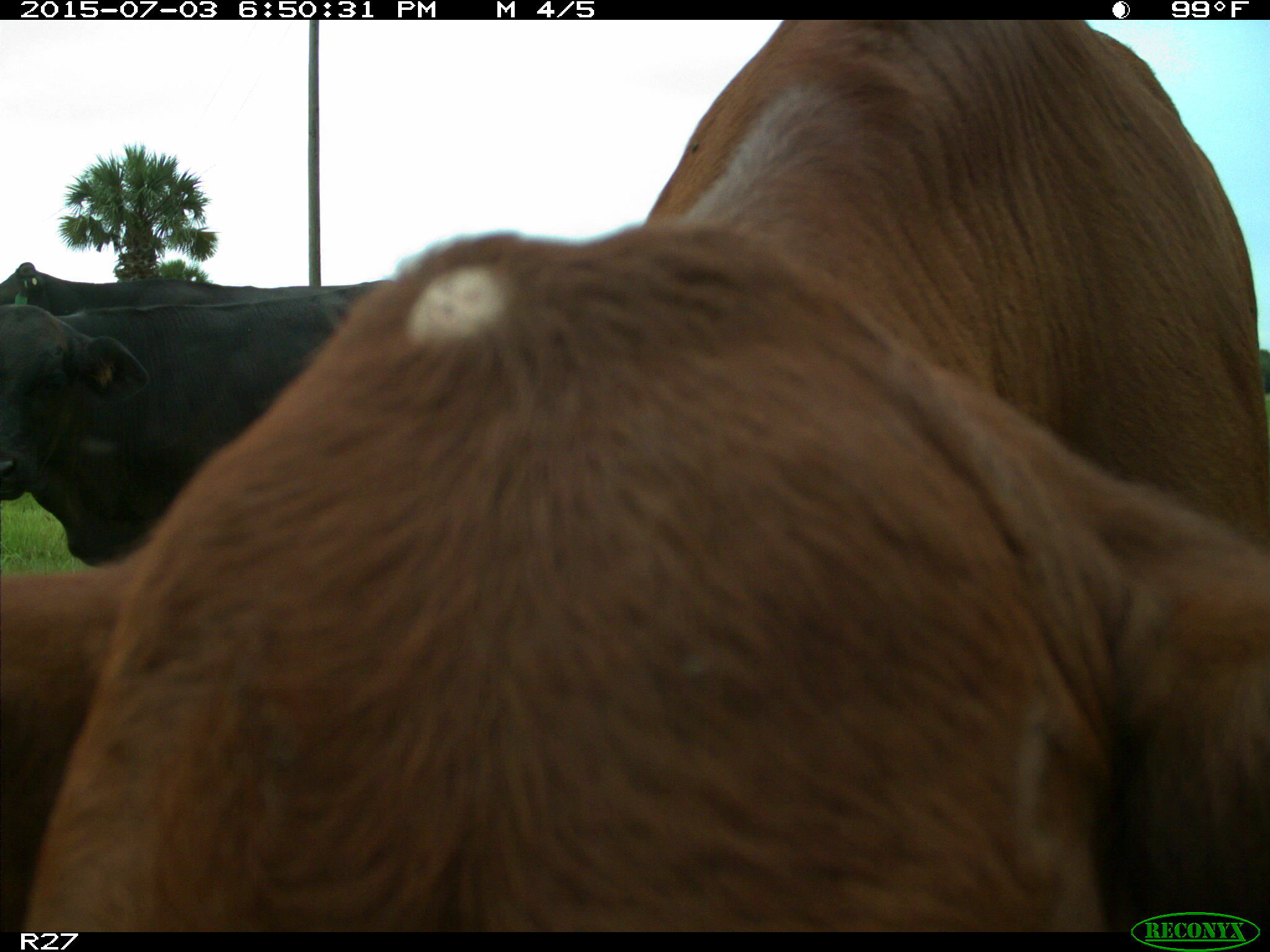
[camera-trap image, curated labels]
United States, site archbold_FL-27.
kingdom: Animalia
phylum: Chordata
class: Mammalia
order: Artiodactyla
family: Bovidae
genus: Bos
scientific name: Bos taurus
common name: domestic cow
Bos taurus (domestic cow).